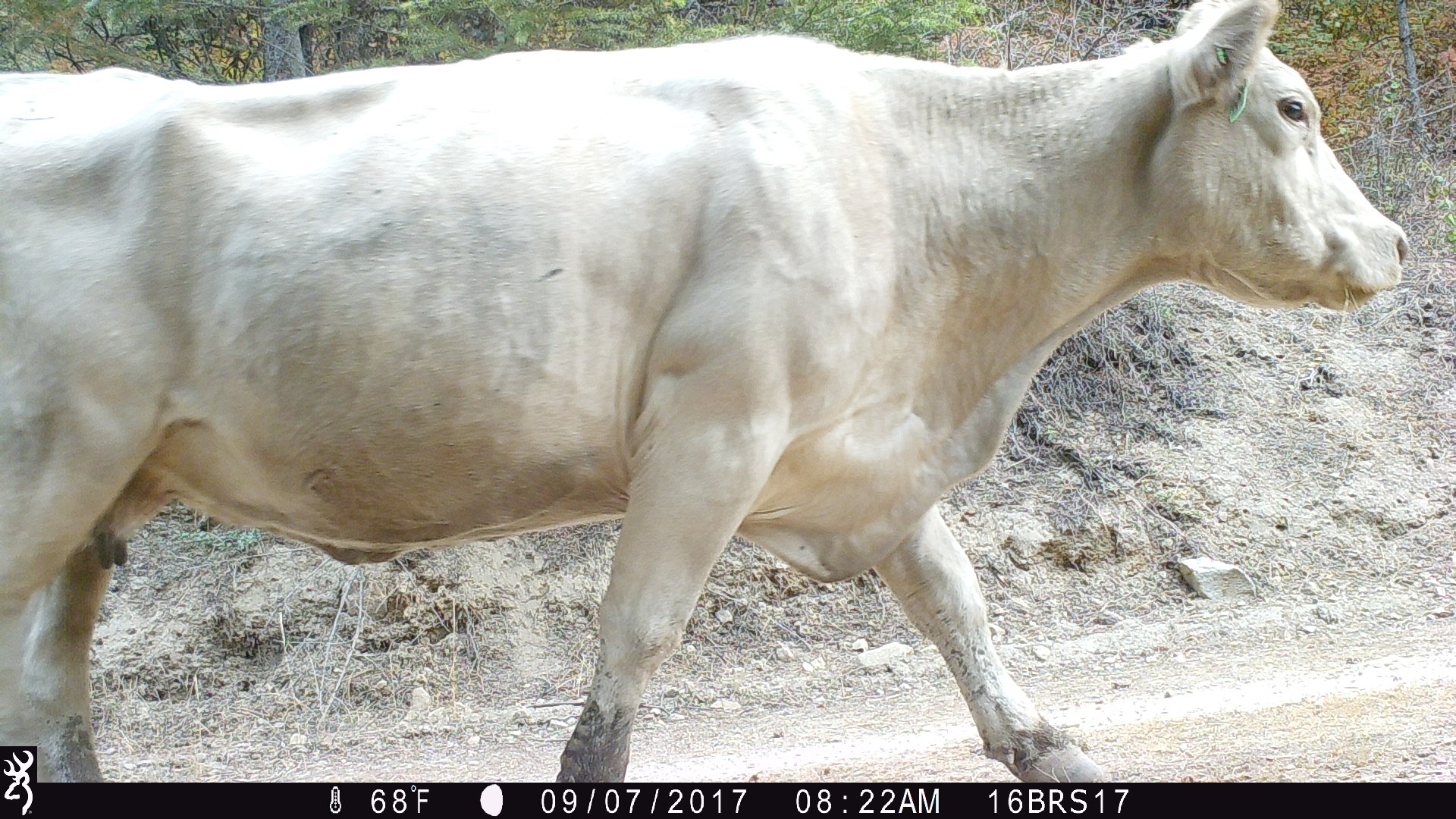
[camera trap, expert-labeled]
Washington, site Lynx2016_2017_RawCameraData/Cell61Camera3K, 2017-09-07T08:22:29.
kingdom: Animalia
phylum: Chordata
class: Mammalia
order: Artiodactyla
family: Bovidae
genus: Bos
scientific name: Bos taurus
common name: domestic cattle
Domestic cattle (Bos taurus). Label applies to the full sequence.